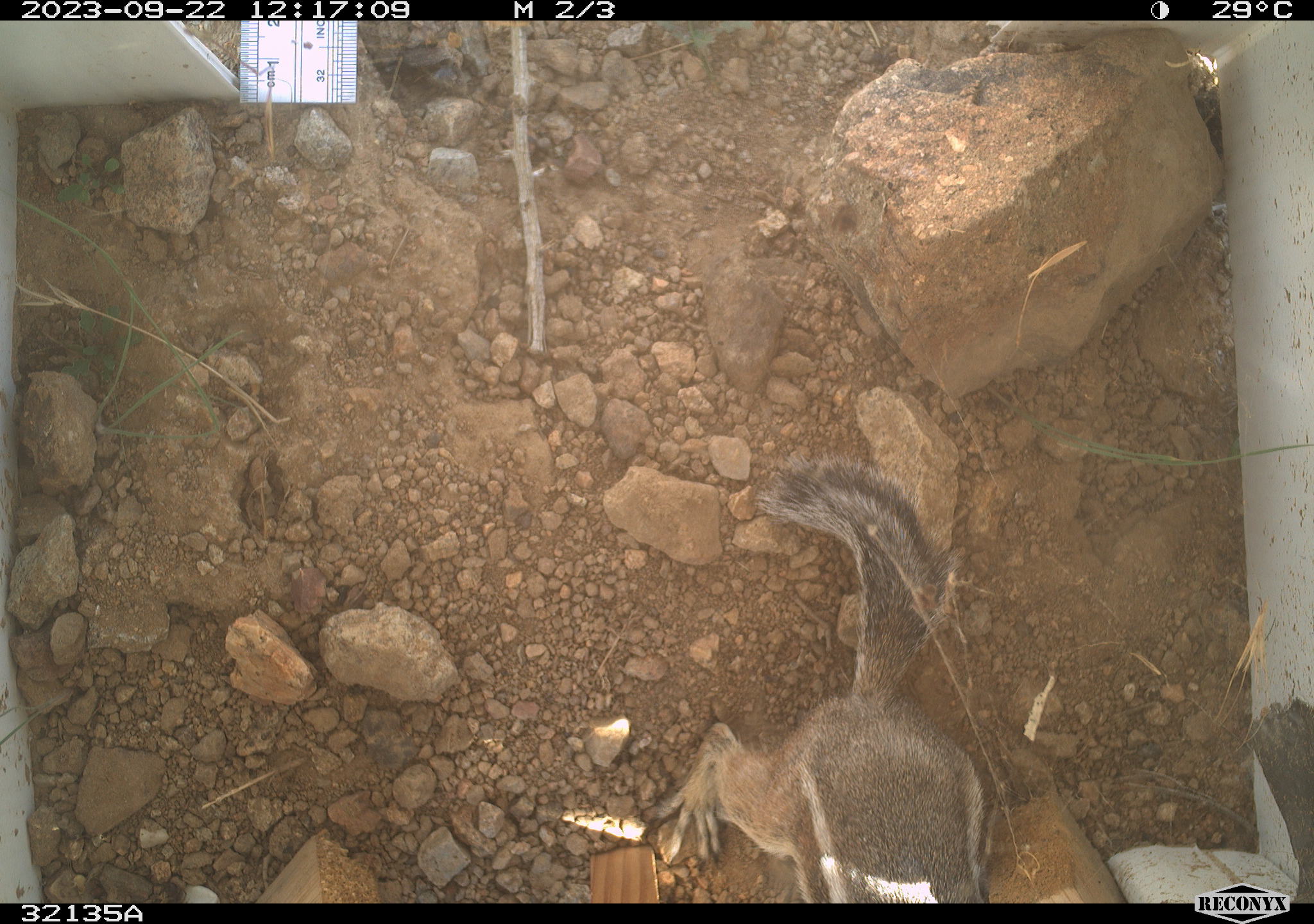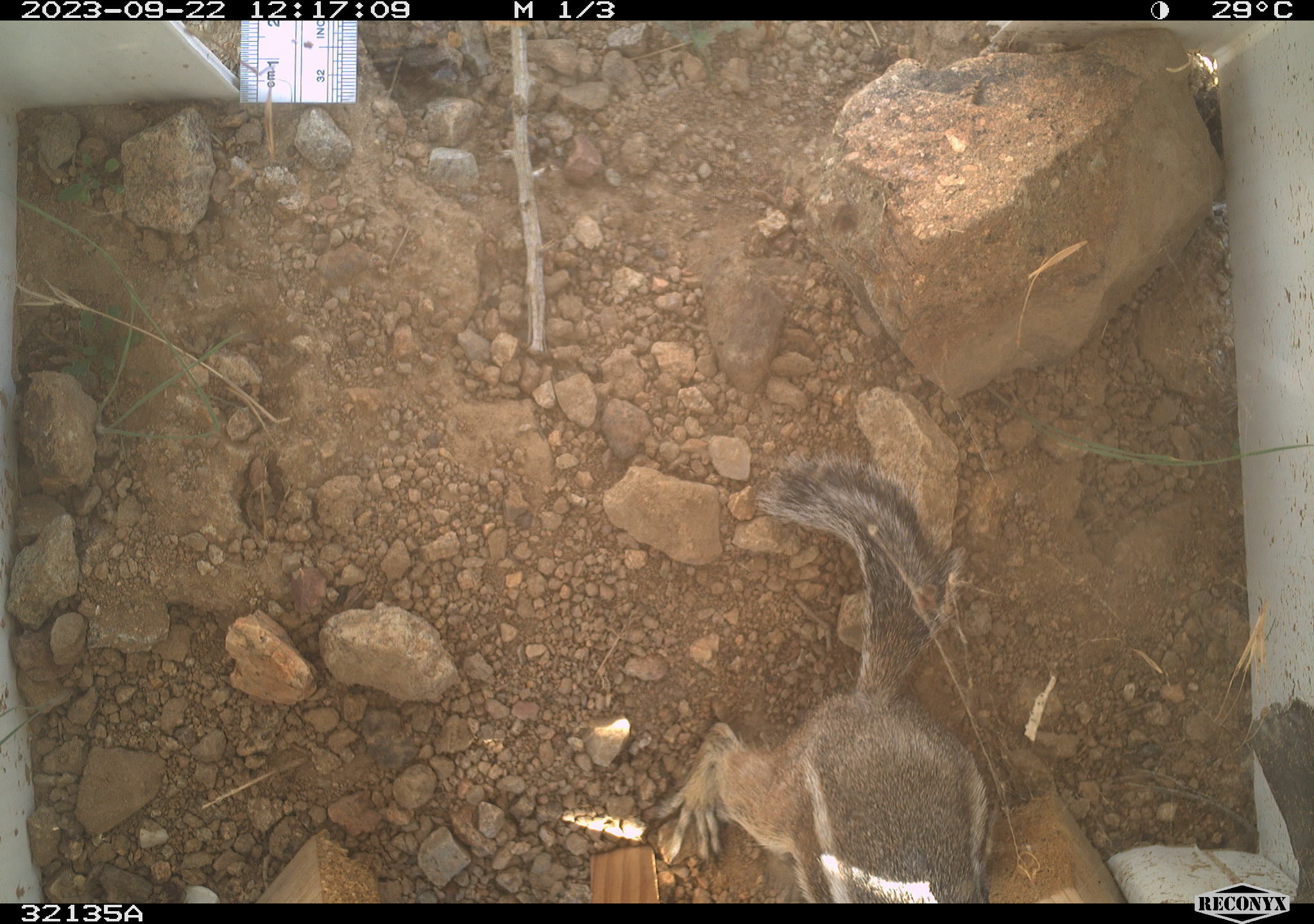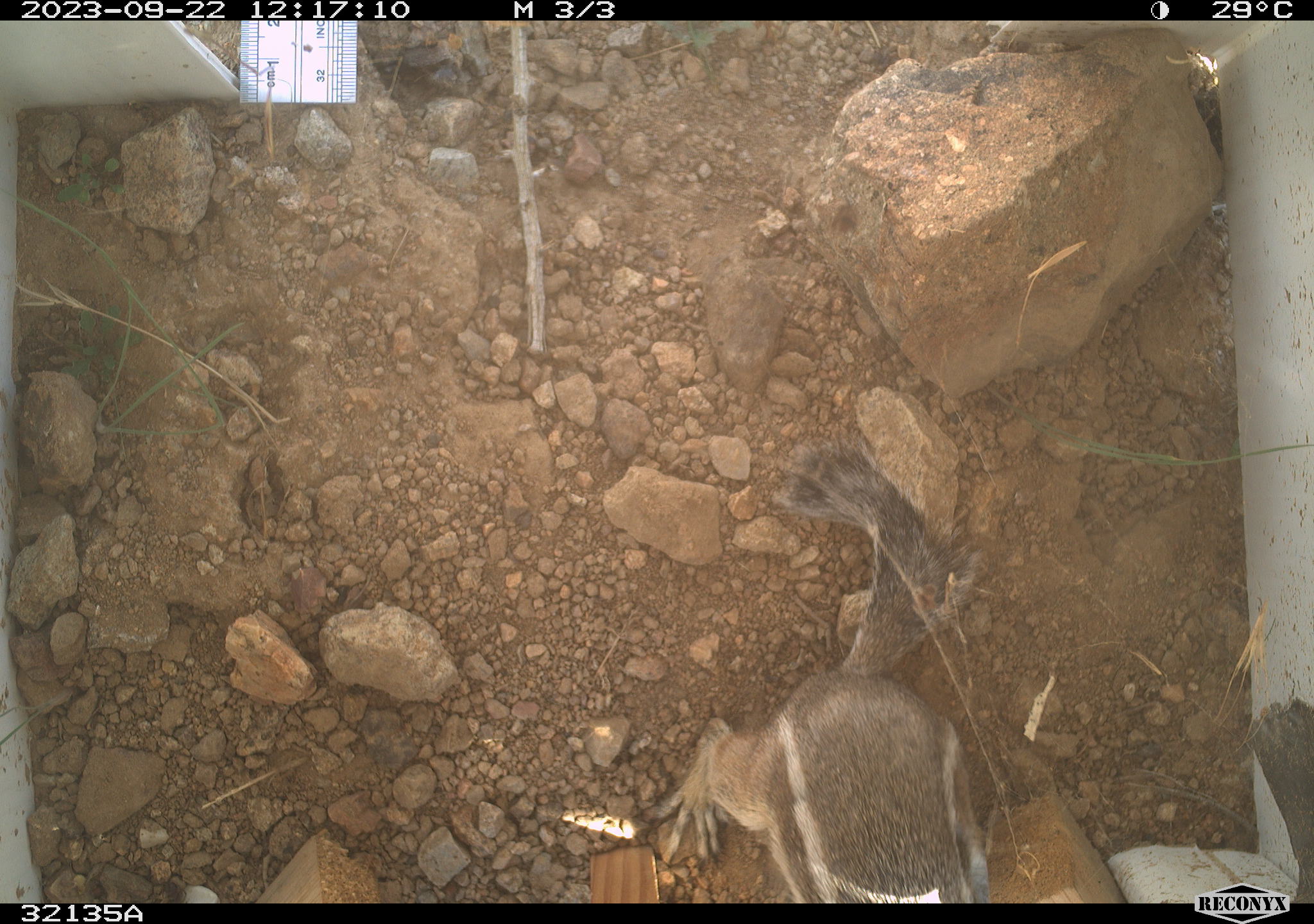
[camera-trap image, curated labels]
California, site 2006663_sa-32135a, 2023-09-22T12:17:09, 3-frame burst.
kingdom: Animalia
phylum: Chordata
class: Mammalia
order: Rodentia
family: Sciuridae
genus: Ammospermophilus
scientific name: Ammospermophilus leucurus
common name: white-tailed antelope squirrel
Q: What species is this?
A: White-tailed antelope squirrel (Ammospermophilus leucurus).